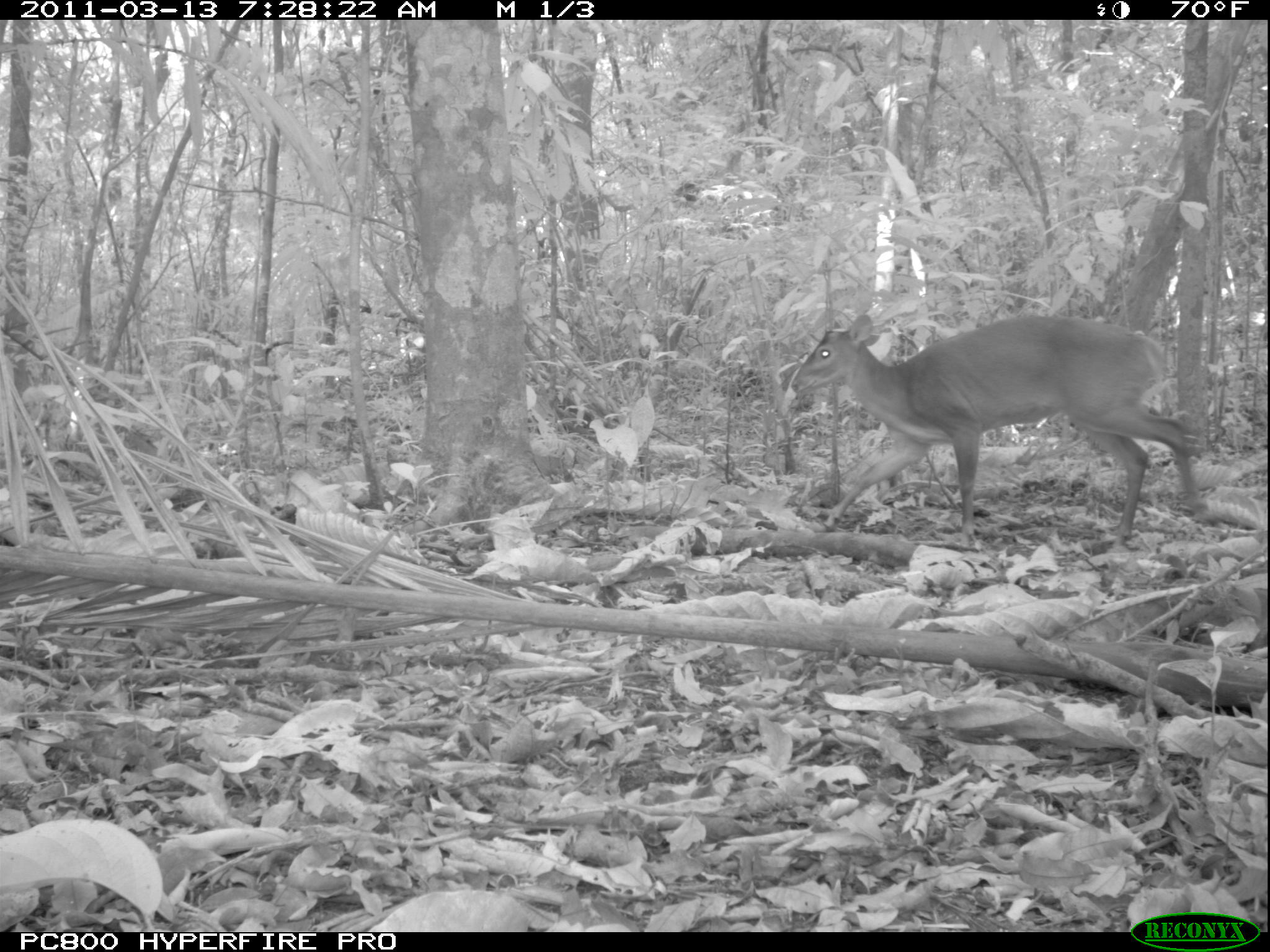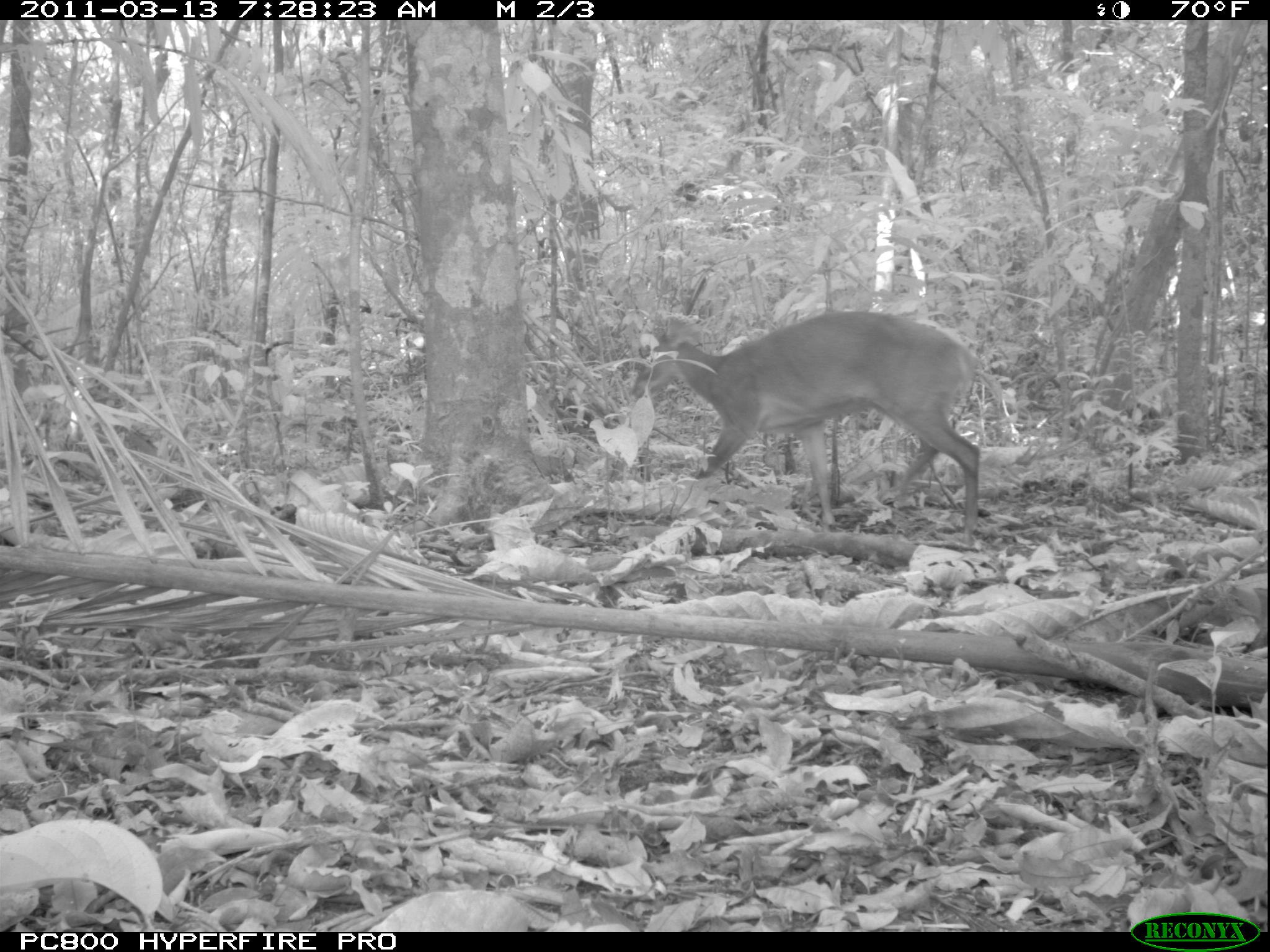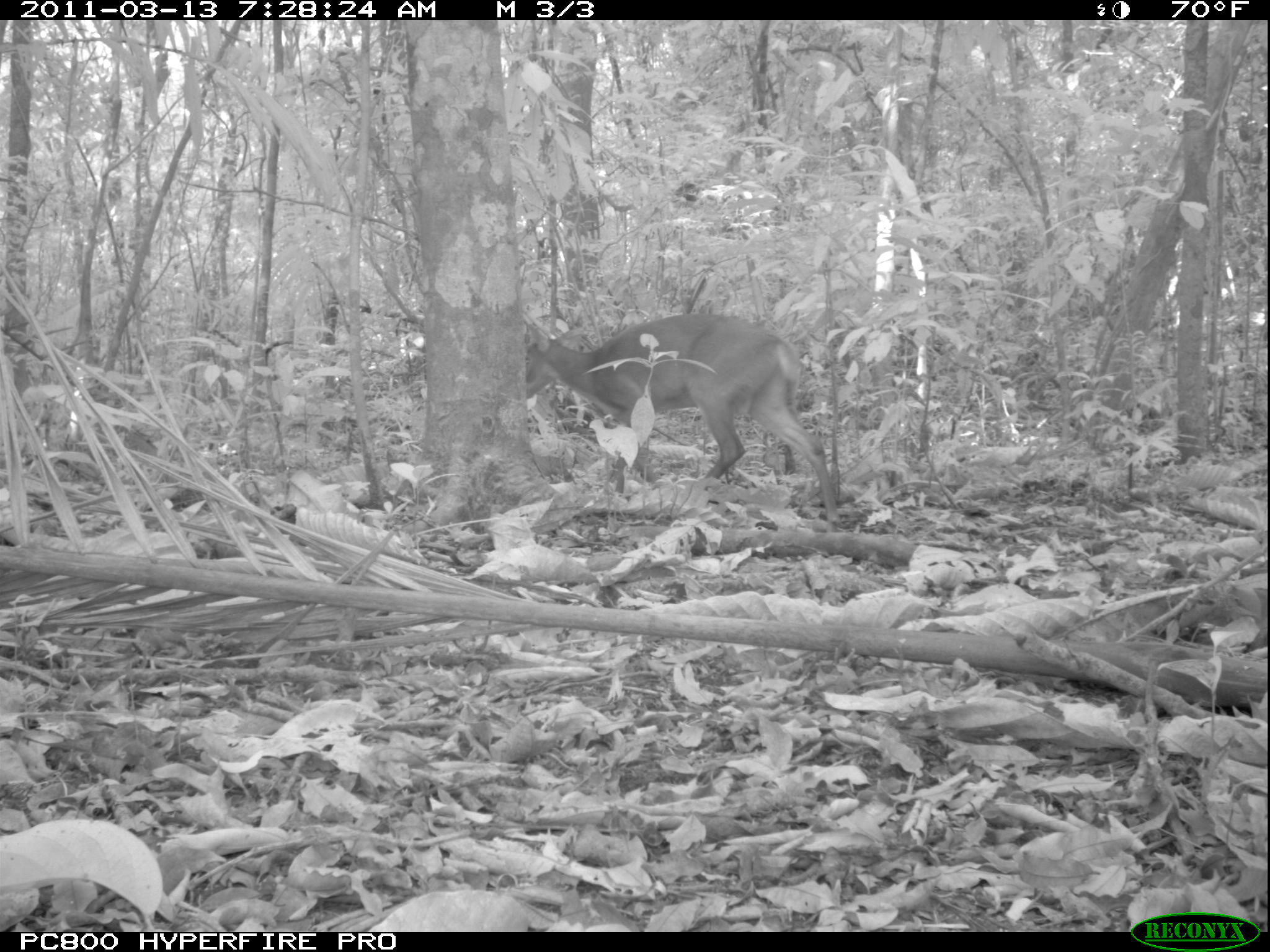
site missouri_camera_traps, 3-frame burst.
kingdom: Animalia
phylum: Chordata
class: Mammalia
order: Artiodactyla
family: Cervidae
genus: Mazama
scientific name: Mazama americana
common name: red brocket deer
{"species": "red brocket deer (Mazama americana)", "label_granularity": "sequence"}